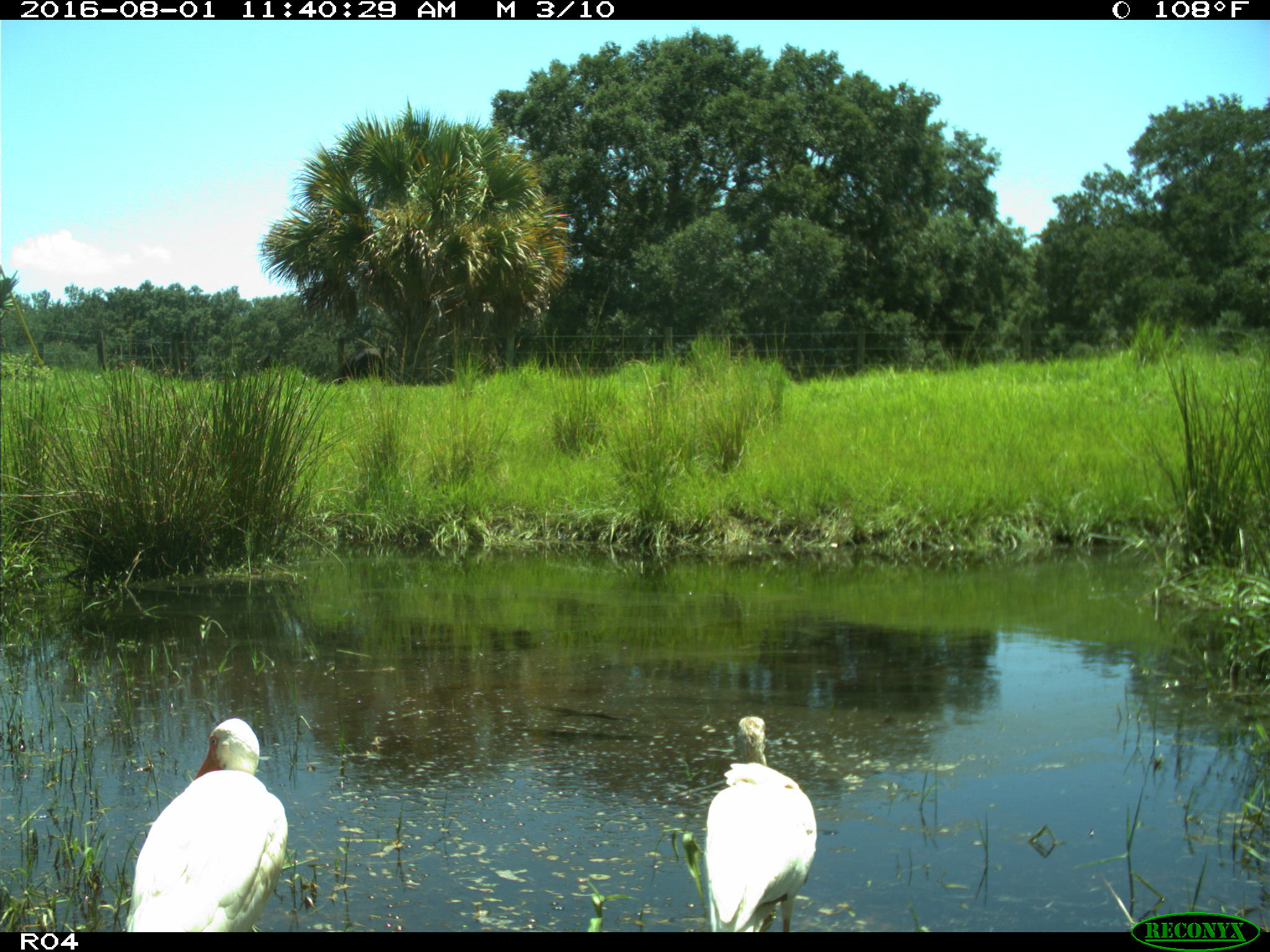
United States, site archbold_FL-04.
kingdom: Animalia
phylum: Chordata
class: Aves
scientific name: Aves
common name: birds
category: unidentified bird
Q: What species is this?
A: Unidentified bird (birds) (Aves).